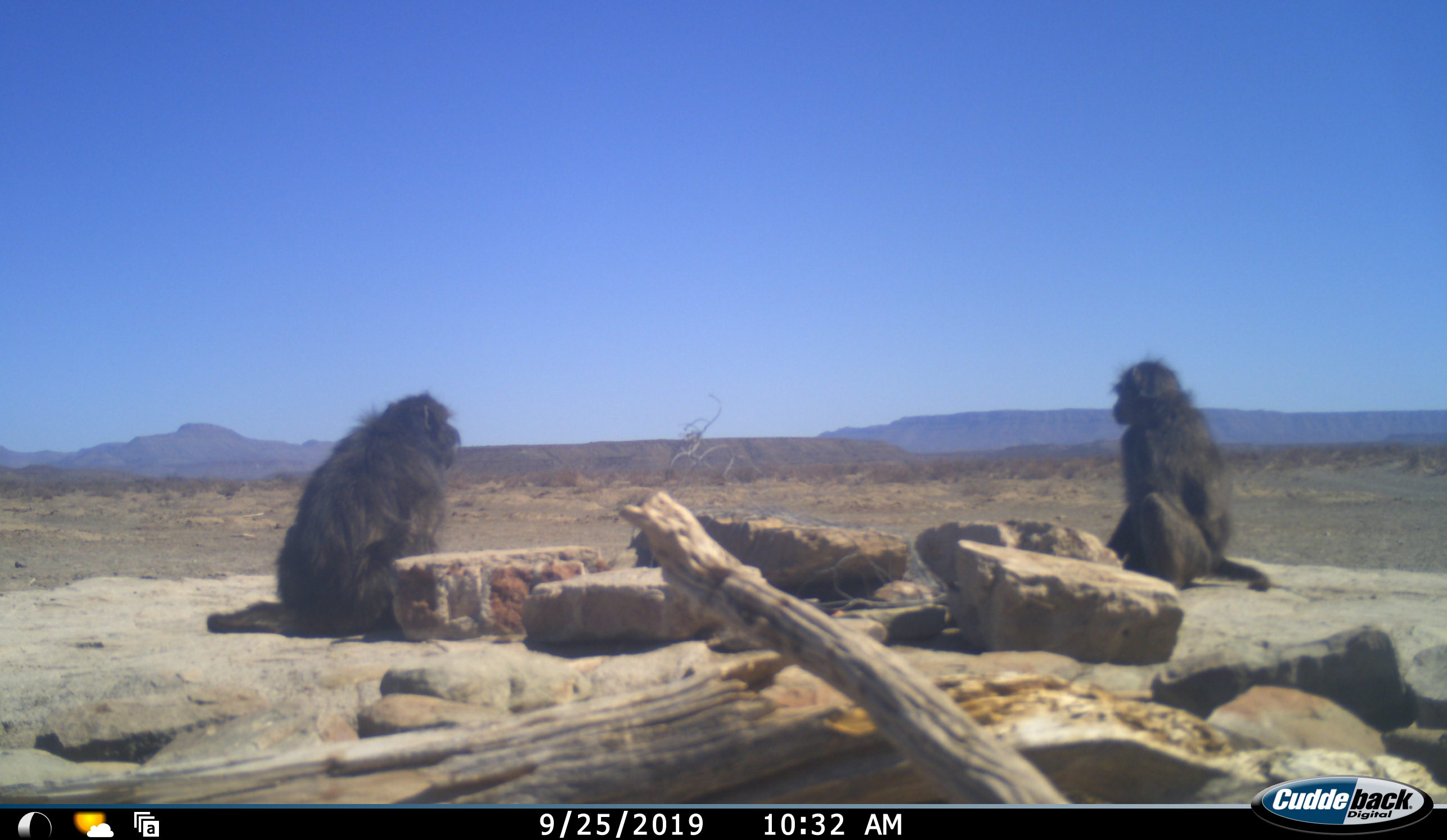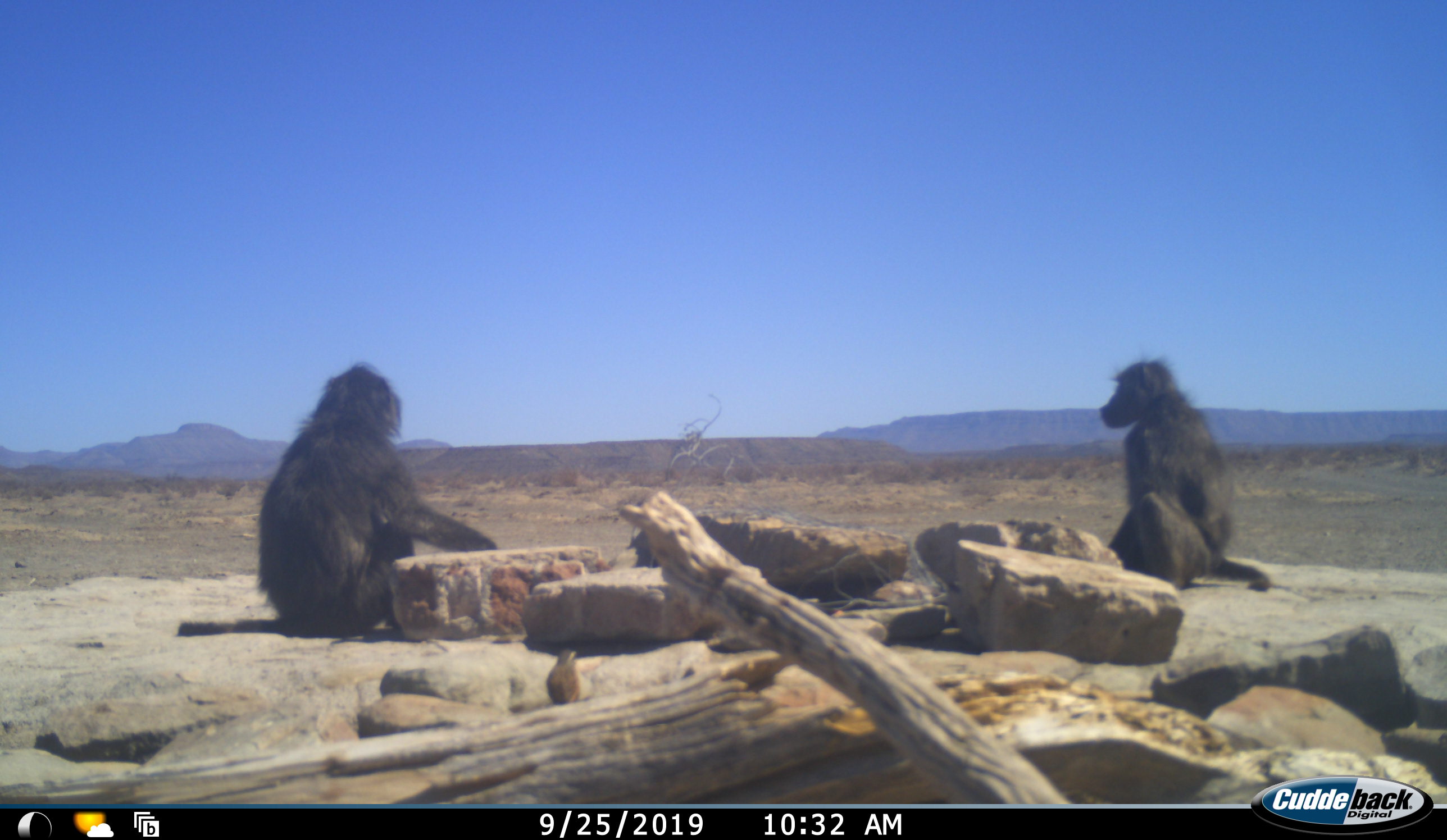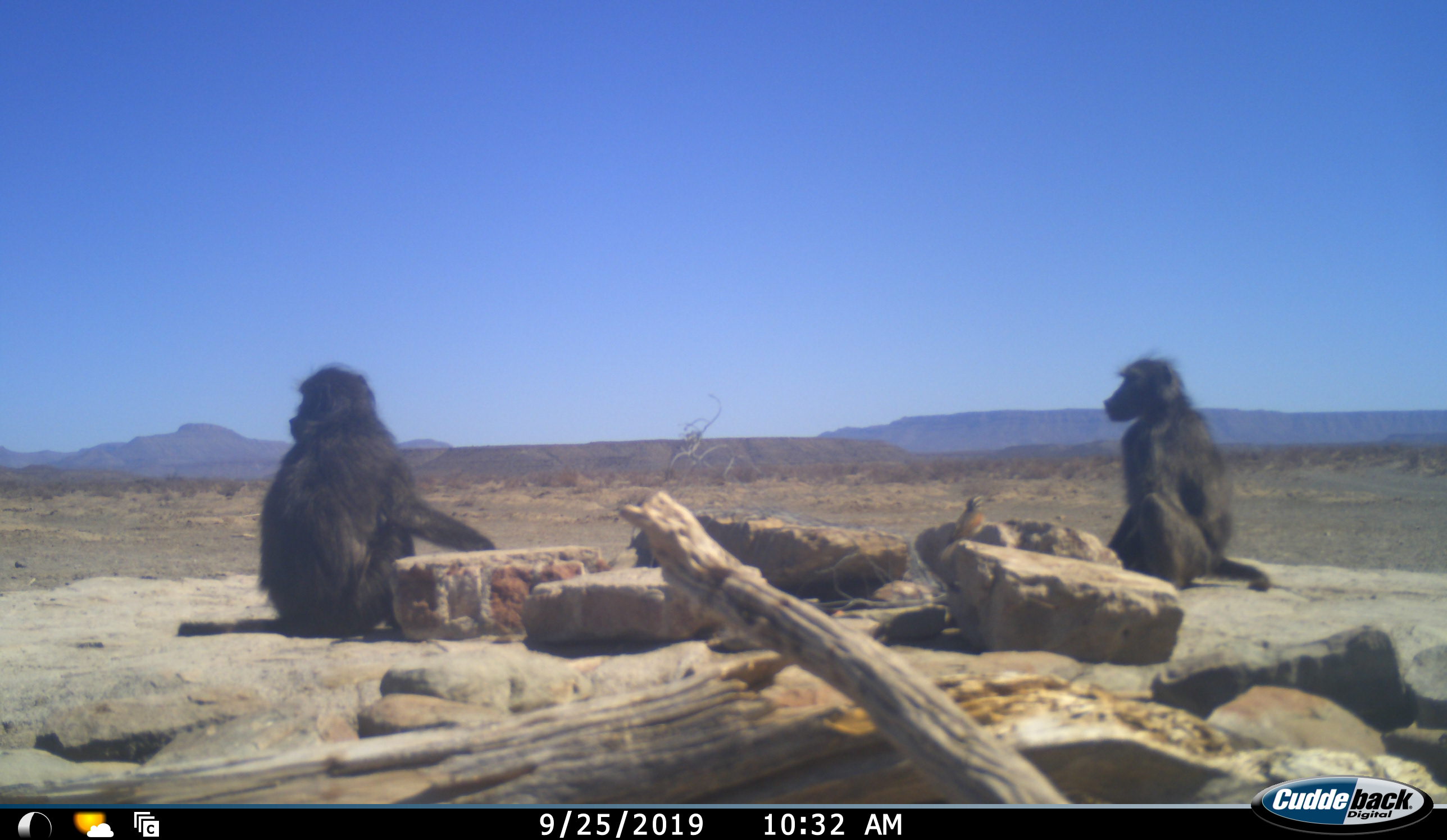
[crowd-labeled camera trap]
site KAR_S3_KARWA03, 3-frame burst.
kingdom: Animalia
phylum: Chordata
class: Mammalia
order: Primates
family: Cercopithecidae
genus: Papio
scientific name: Papio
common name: baboon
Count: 2.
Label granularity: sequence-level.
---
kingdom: Animalia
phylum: Chordata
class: Aves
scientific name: Aves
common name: bird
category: birdother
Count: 1.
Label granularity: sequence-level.